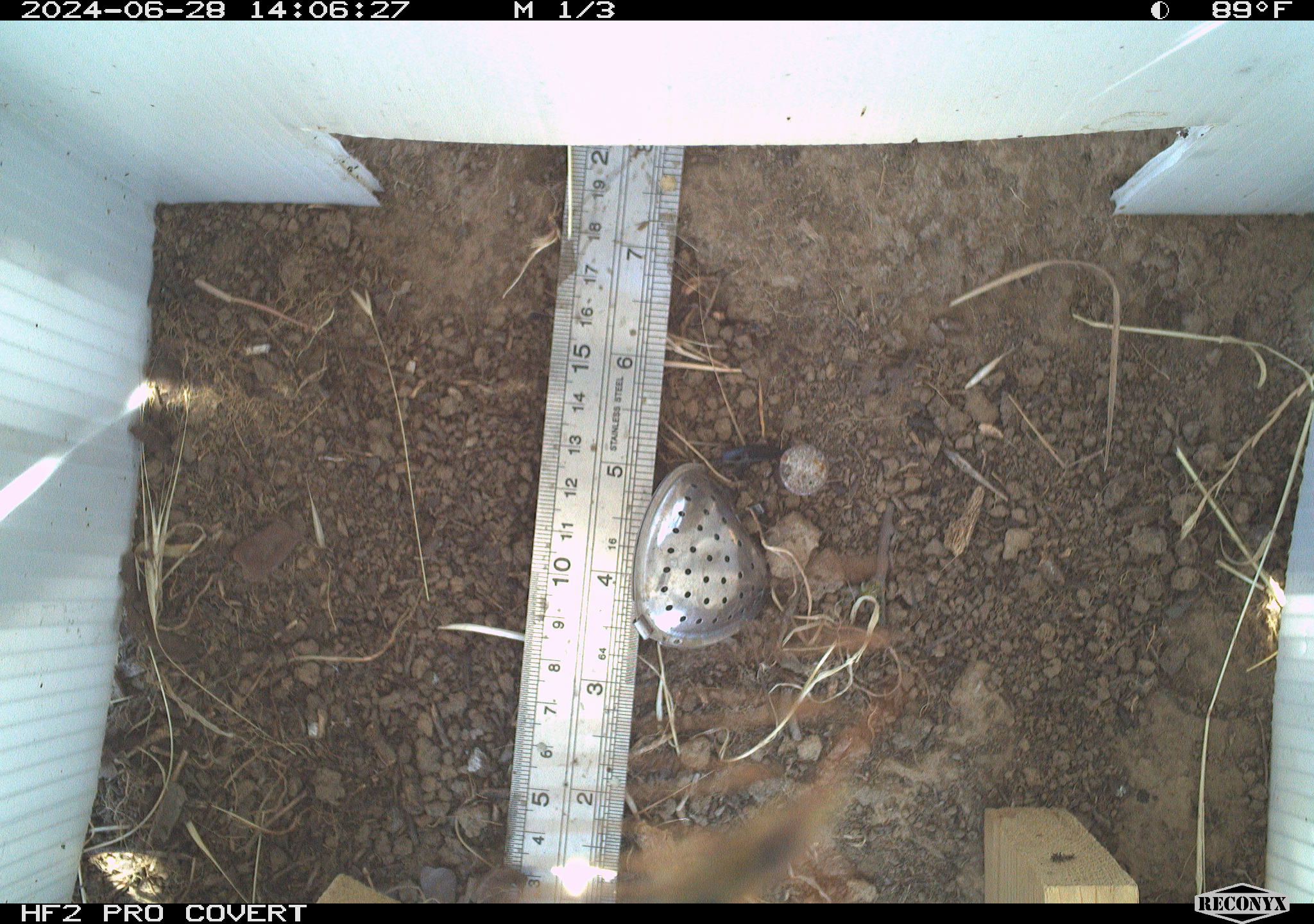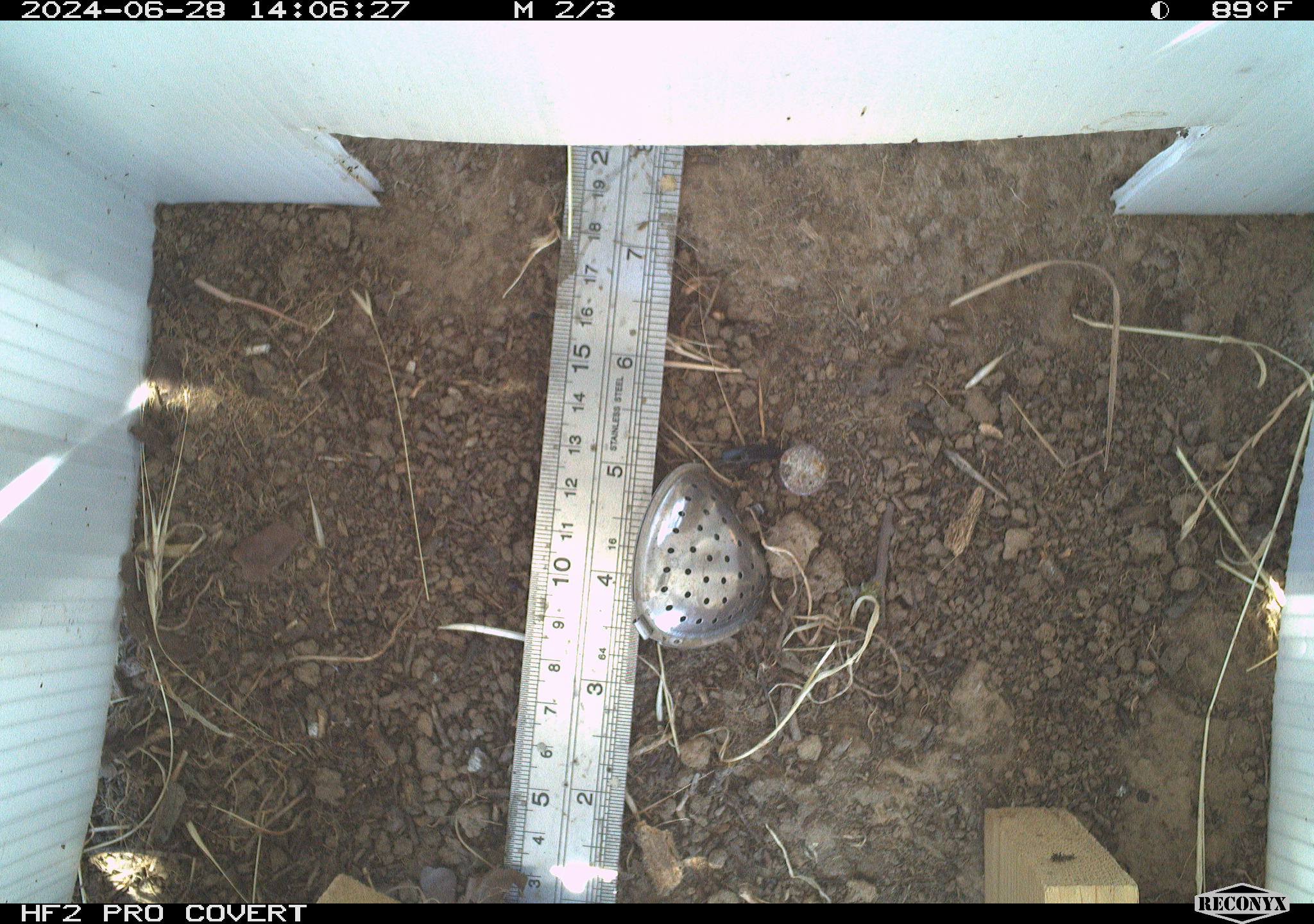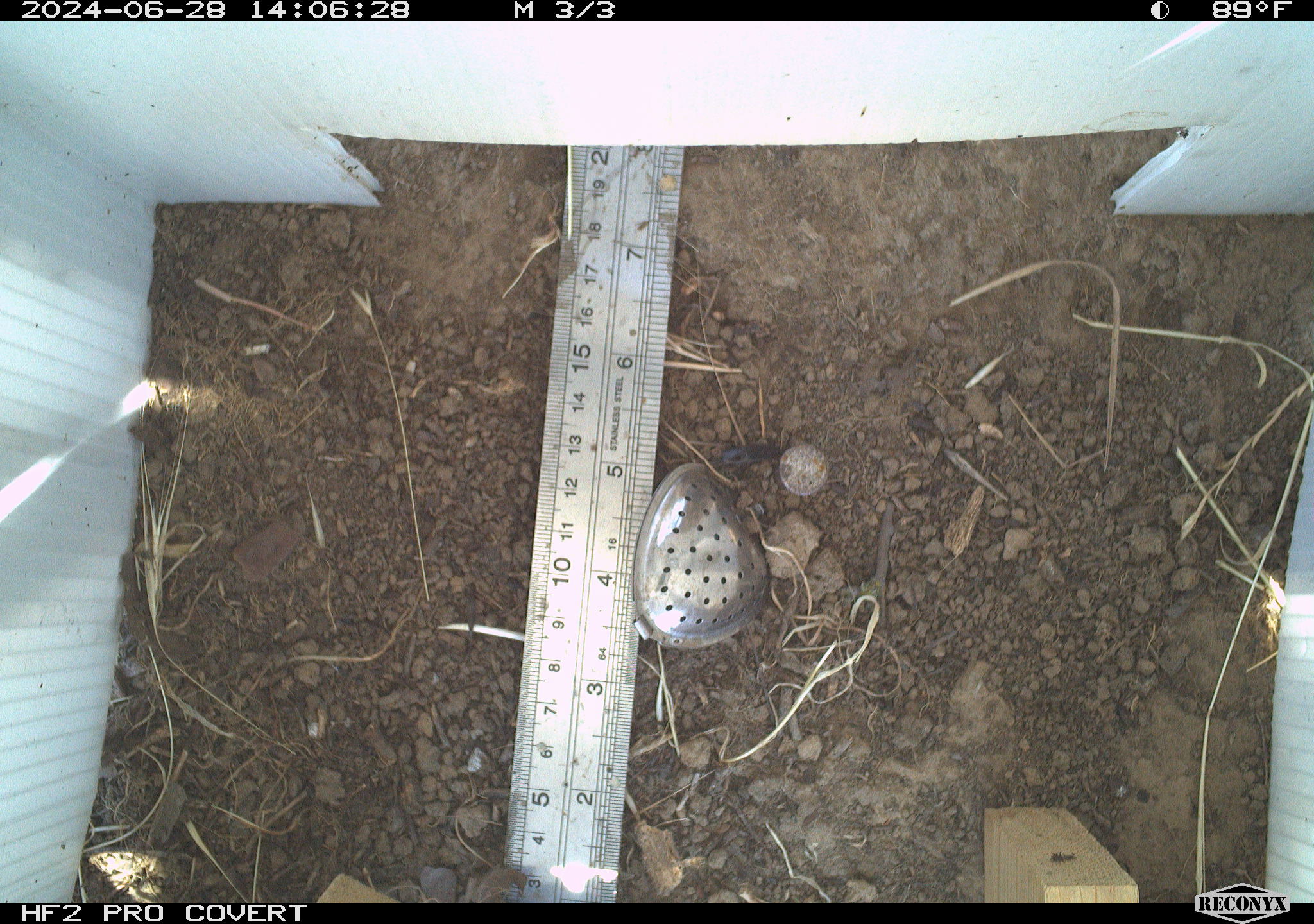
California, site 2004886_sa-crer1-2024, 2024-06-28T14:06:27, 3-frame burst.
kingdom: Animalia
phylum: Arthropoda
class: Insecta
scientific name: Insecta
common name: insect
Insect (Insecta).